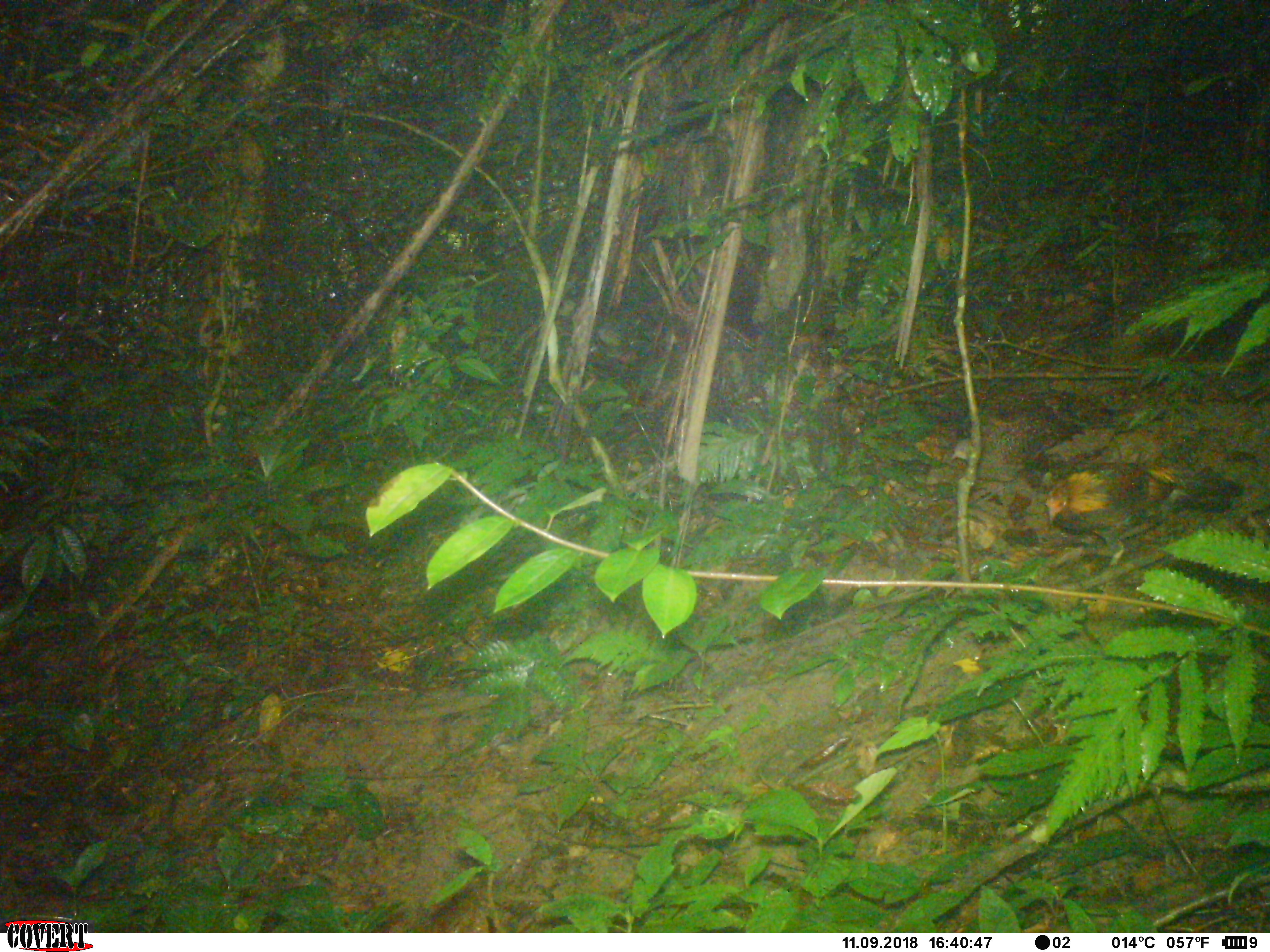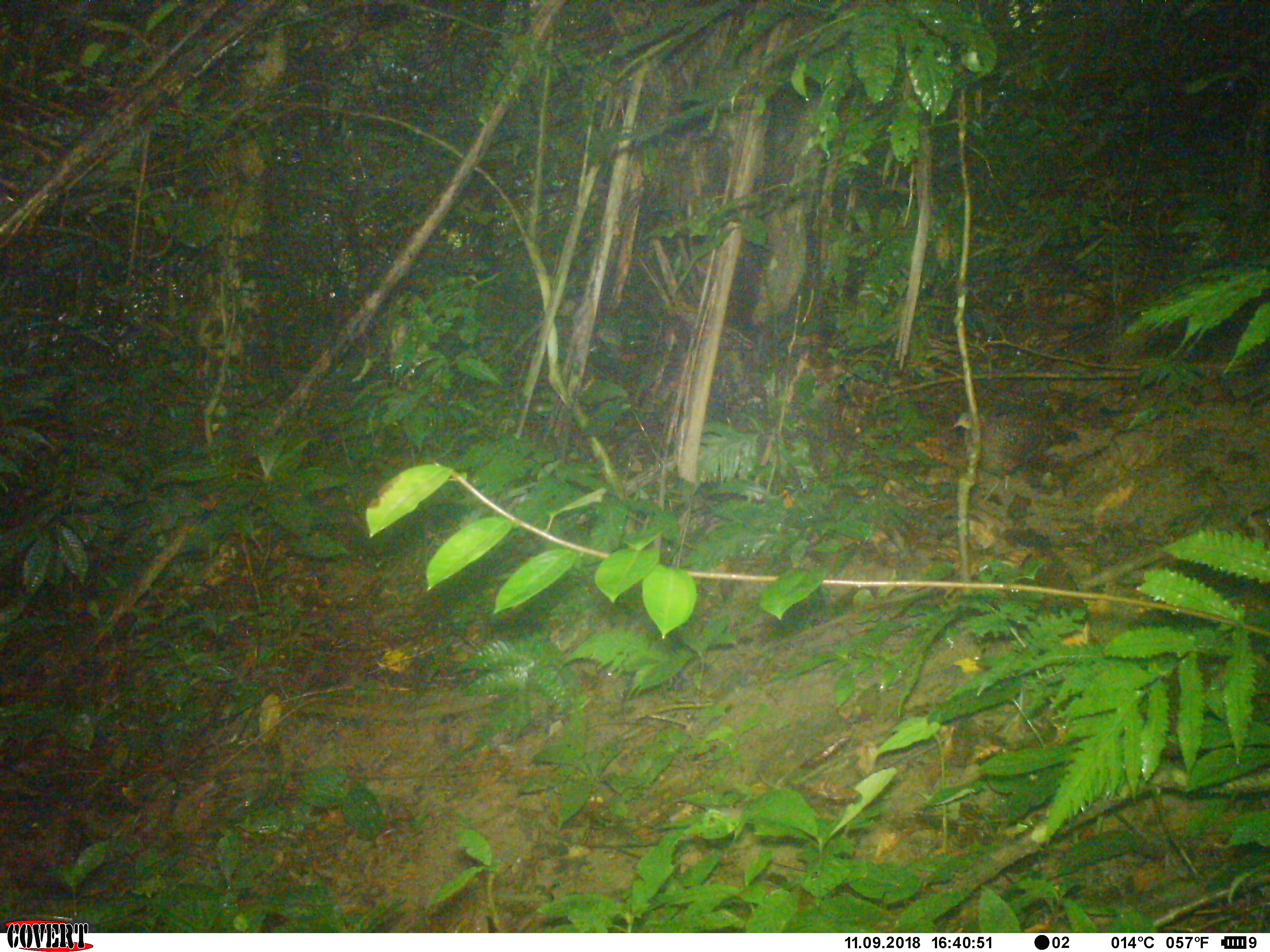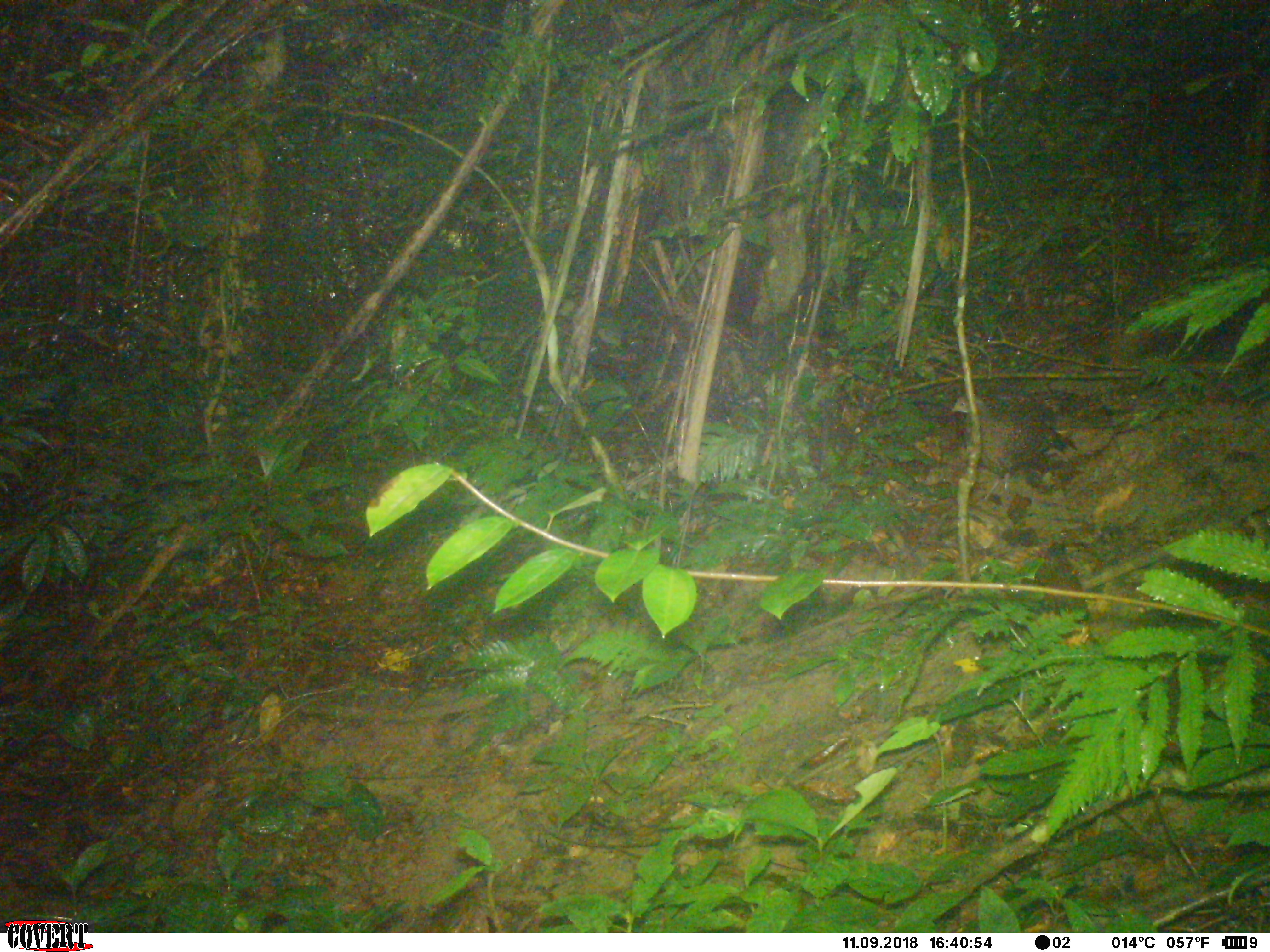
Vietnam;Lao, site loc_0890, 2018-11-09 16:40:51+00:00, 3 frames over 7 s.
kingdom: Animalia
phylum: Chordata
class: Aves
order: Galliformes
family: Phasianidae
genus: Gallus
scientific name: Gallus gallus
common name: red junglefowl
Red junglefowl (Gallus gallus). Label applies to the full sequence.